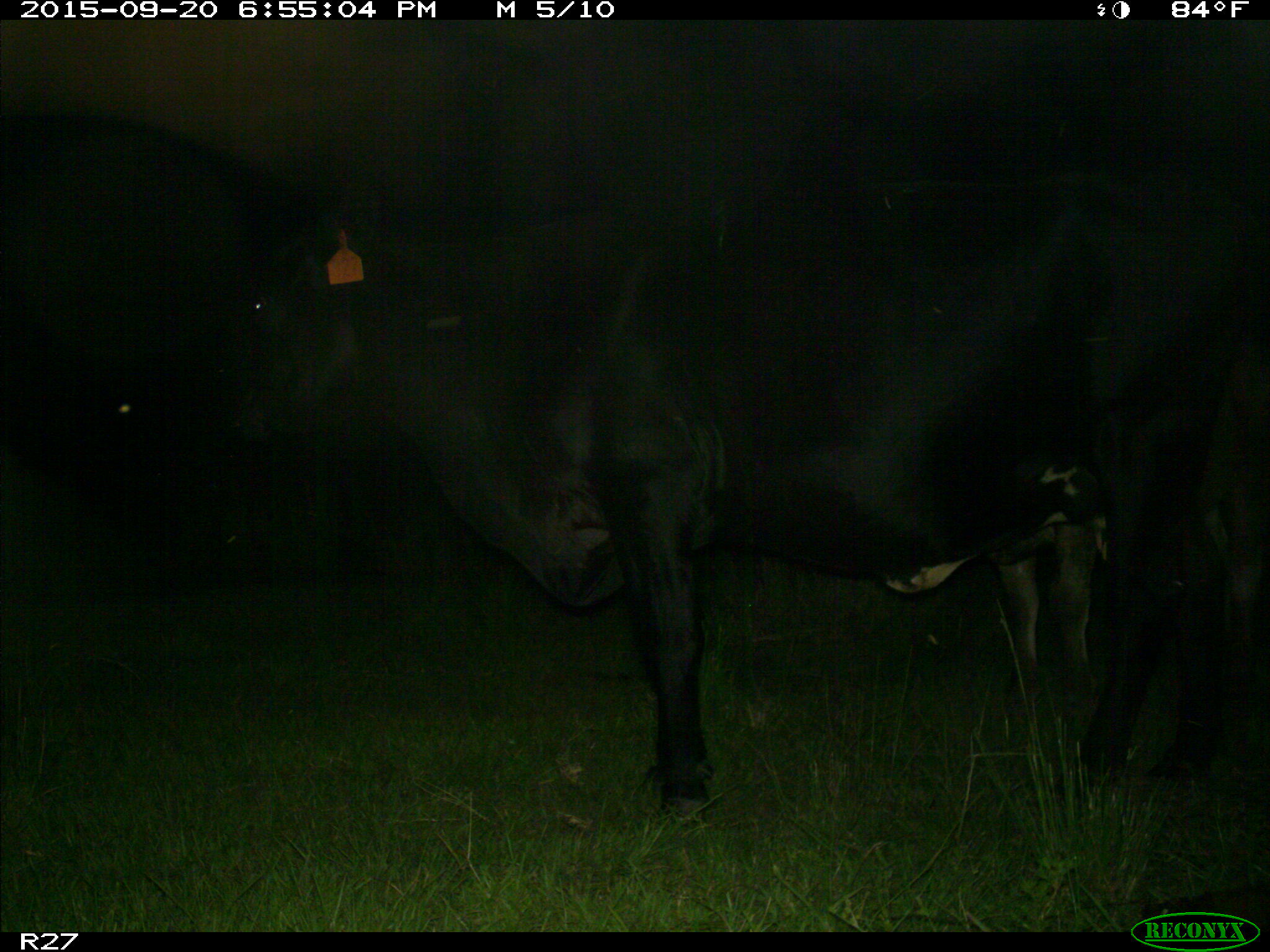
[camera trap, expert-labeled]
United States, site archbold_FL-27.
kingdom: Animalia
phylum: Chordata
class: Mammalia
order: Artiodactyla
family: Bovidae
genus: Bos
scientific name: Bos taurus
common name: domestic cow